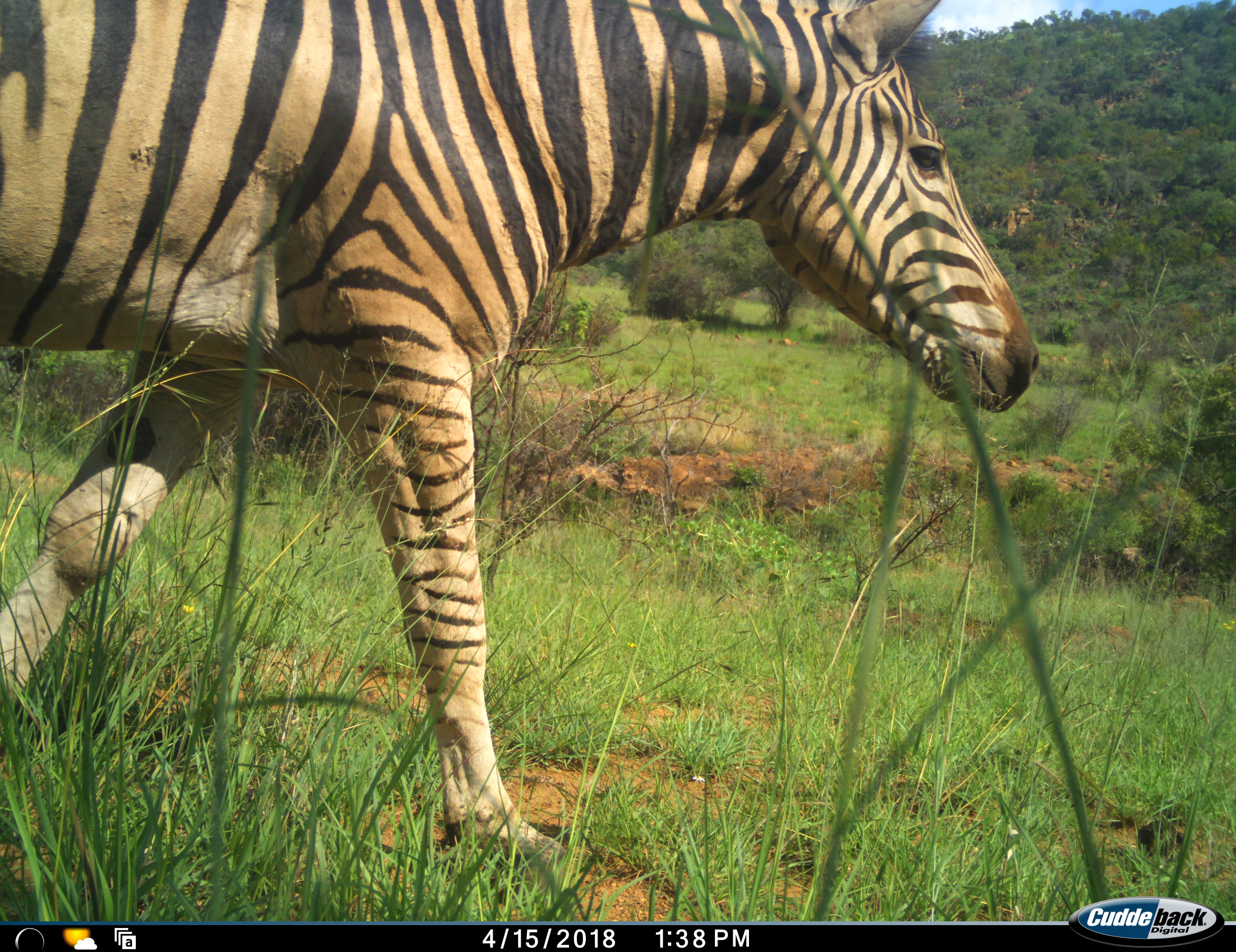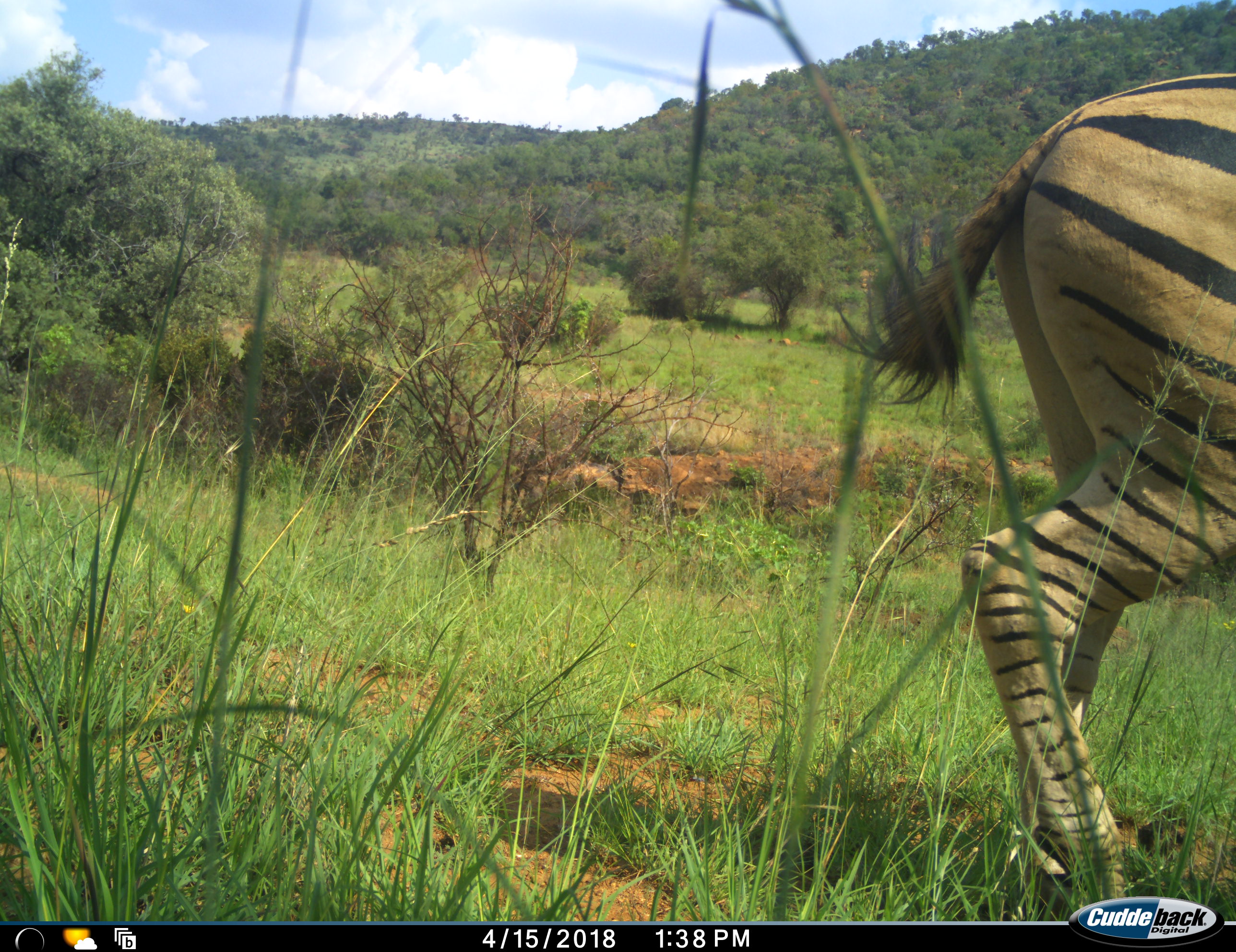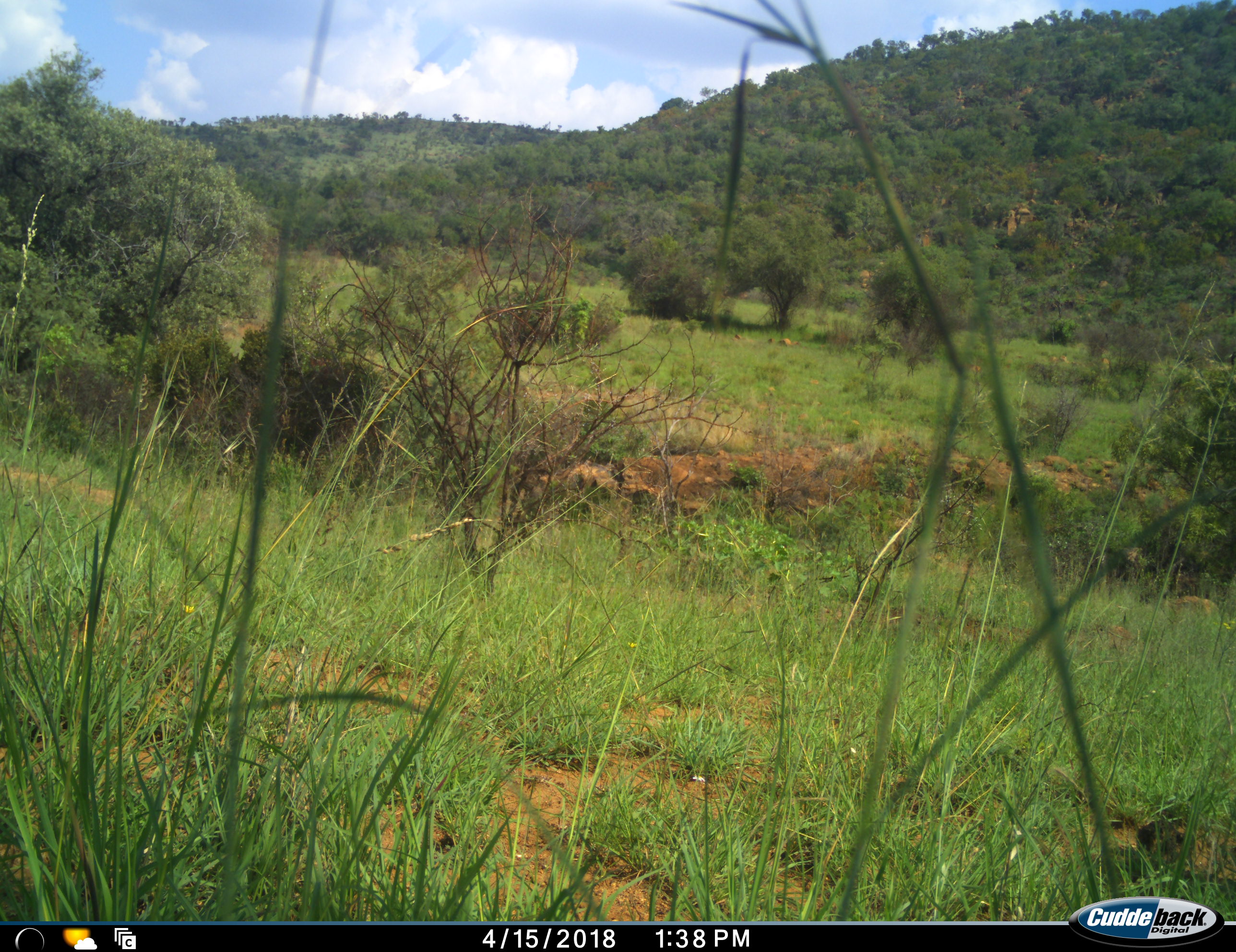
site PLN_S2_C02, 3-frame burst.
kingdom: Animalia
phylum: Chordata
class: Mammalia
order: Perissodactyla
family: Equidae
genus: Equus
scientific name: Equus quagga burchellii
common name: burchell's zebra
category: zebraburchells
Zebraburchells (burchell's zebra) (Equus quagga burchellii), count 1. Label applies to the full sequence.